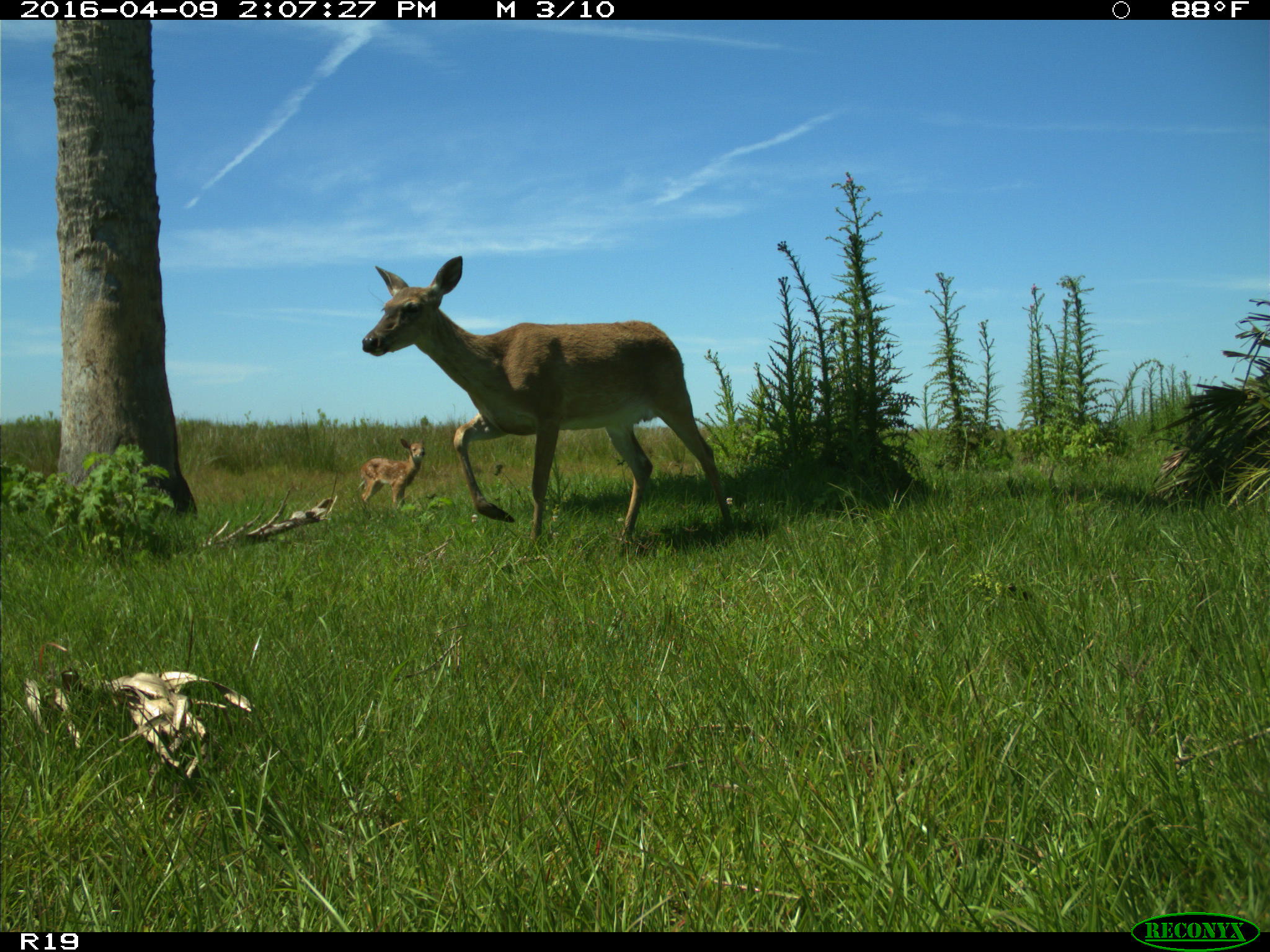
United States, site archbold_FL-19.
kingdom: Animalia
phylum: Chordata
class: Mammalia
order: Artiodactyla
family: Cervidae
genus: Odocoileus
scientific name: Odocoileus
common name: deer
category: unidentified deer